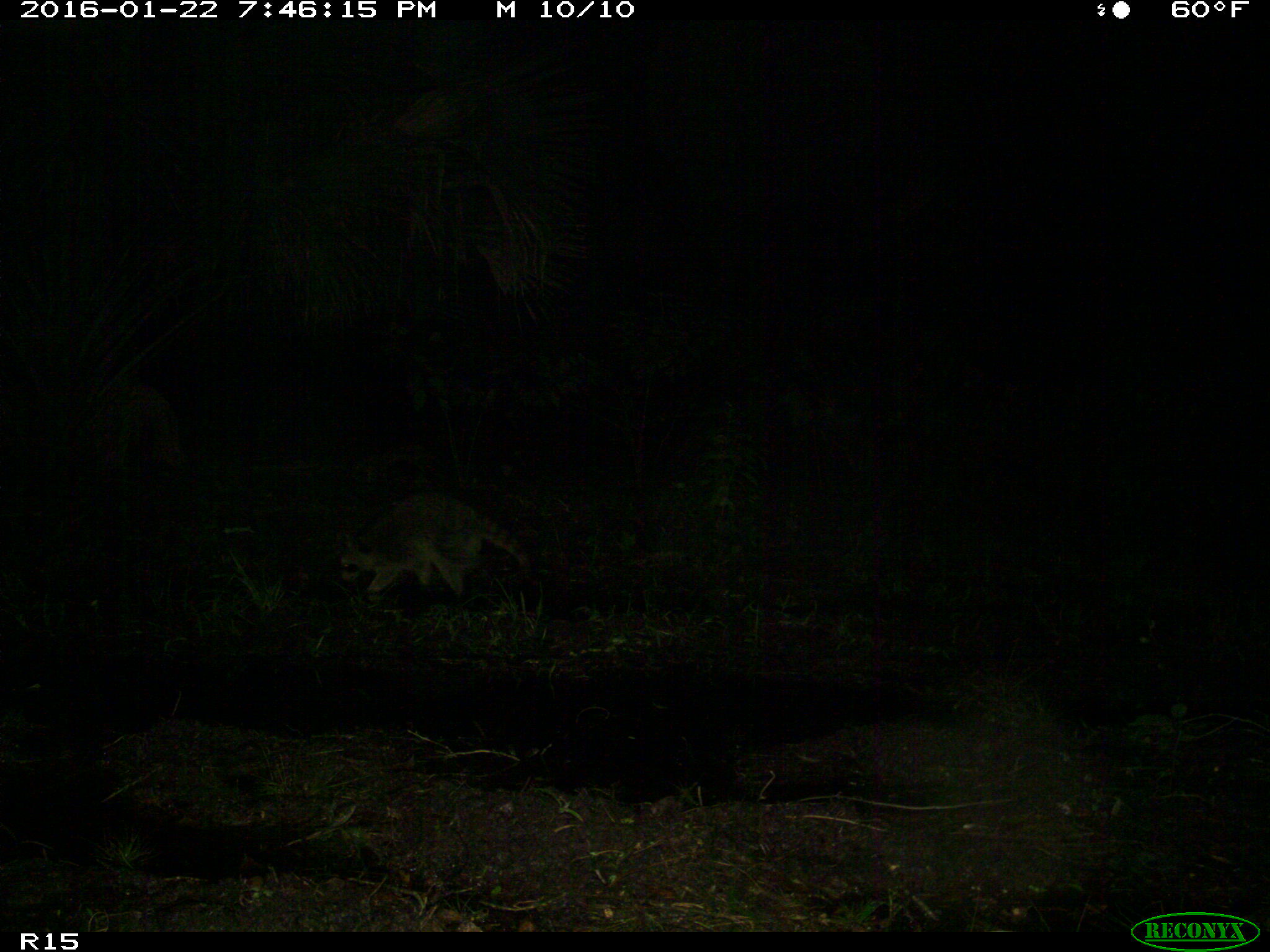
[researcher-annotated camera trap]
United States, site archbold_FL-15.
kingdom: Animalia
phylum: Chordata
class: Mammalia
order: Carnivora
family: Procyonidae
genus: Procyon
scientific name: Procyon lotor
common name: common raccoon